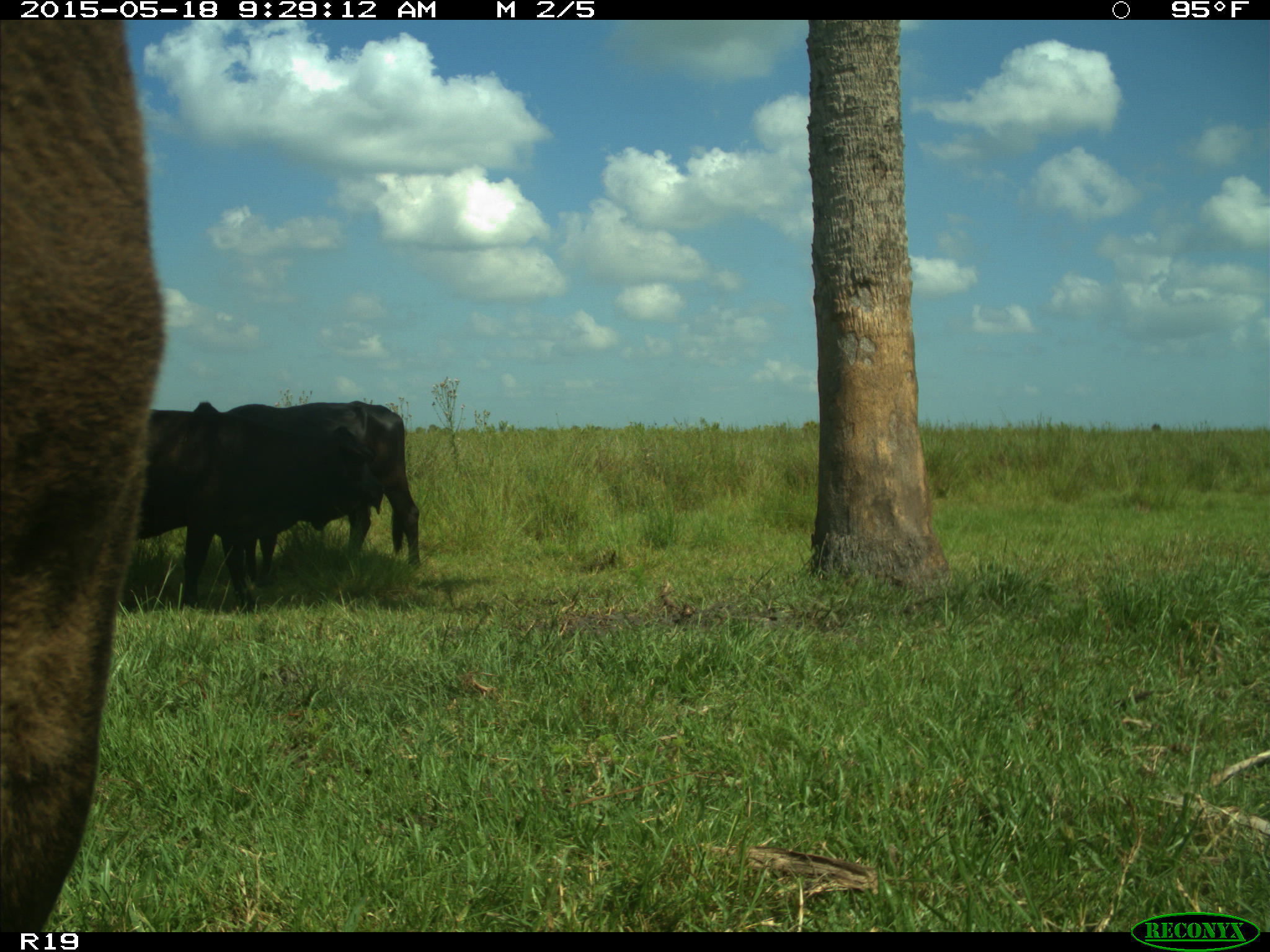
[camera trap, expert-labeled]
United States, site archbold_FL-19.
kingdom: Animalia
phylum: Chordata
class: Mammalia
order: Artiodactyla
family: Bovidae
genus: Bos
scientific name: Bos taurus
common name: domestic cow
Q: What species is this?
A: Bos taurus (domestic cow).